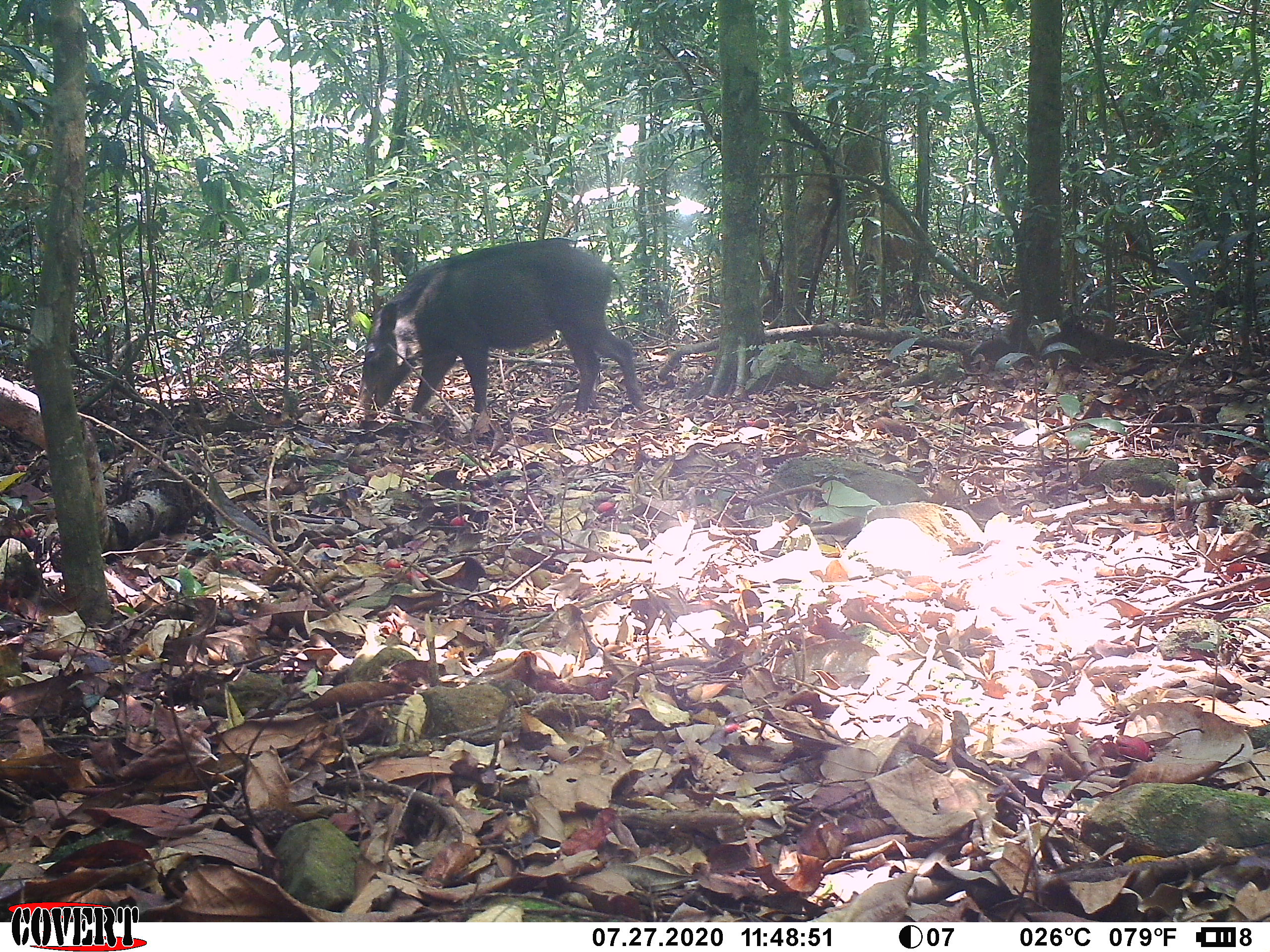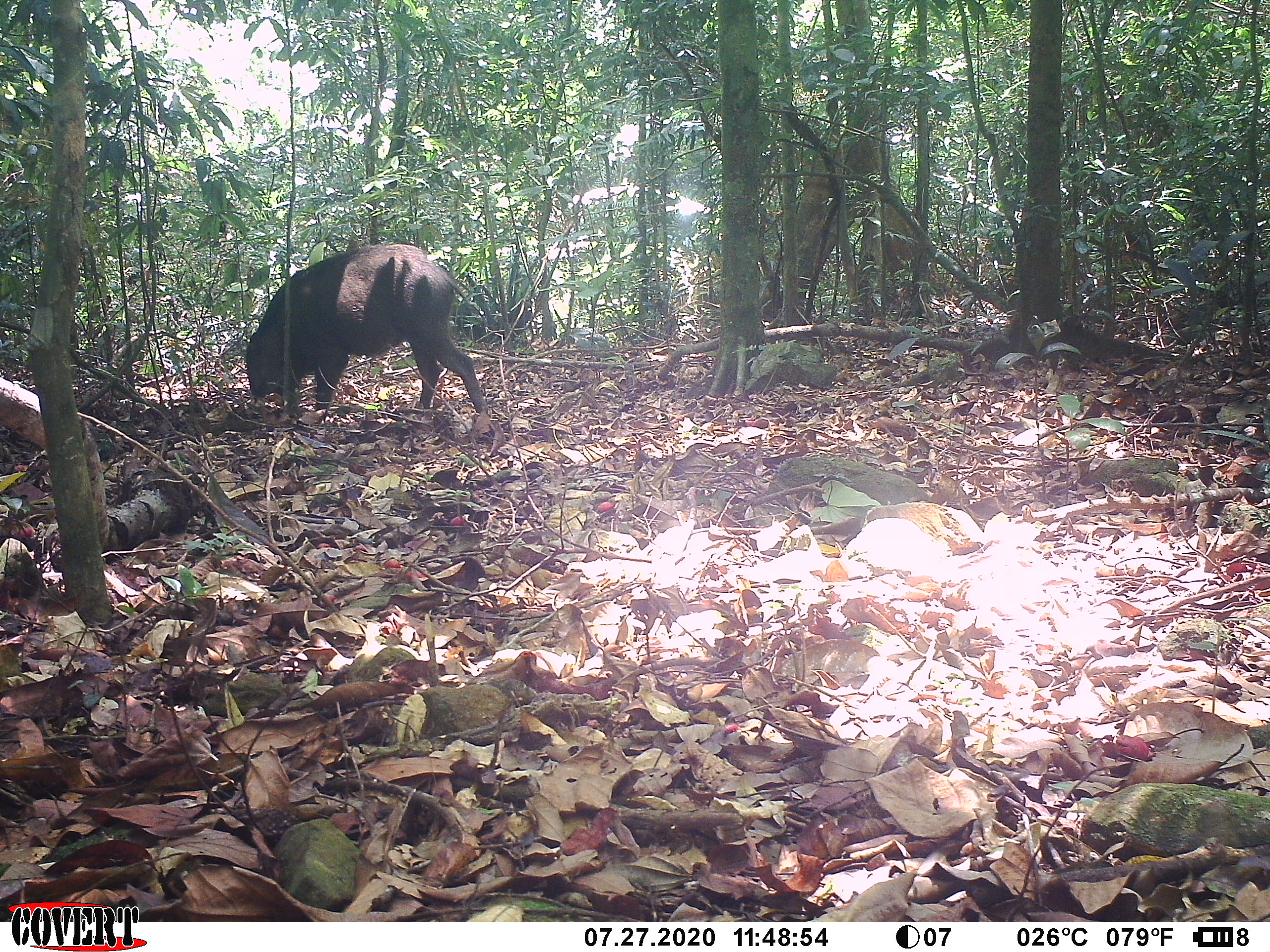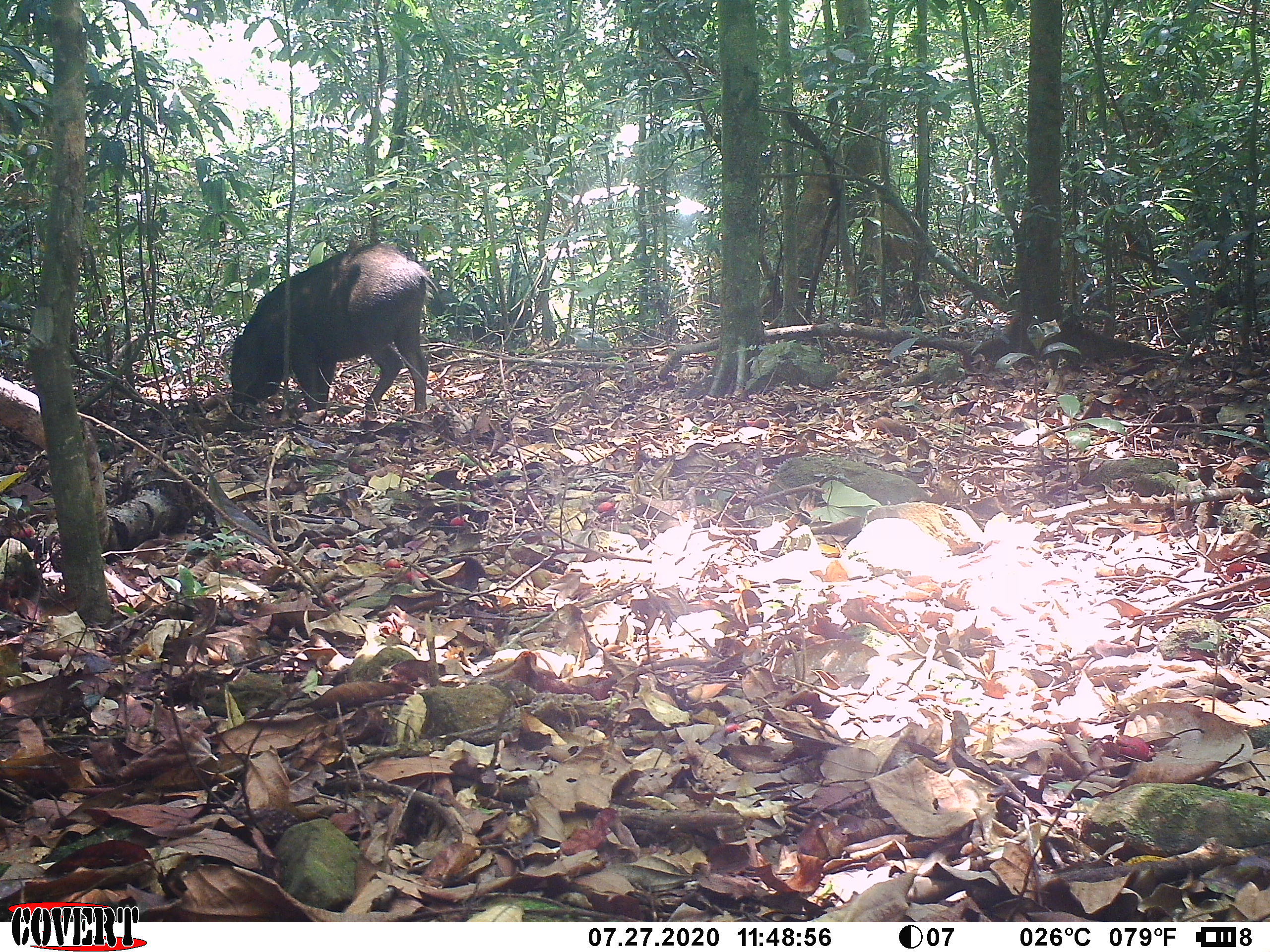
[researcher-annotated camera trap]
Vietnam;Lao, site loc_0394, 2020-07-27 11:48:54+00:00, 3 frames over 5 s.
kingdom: Animalia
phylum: Chordata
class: Mammalia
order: Artiodactyla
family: Suidae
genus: Sus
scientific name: Sus scrofa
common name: eurasian wild pig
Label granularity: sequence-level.